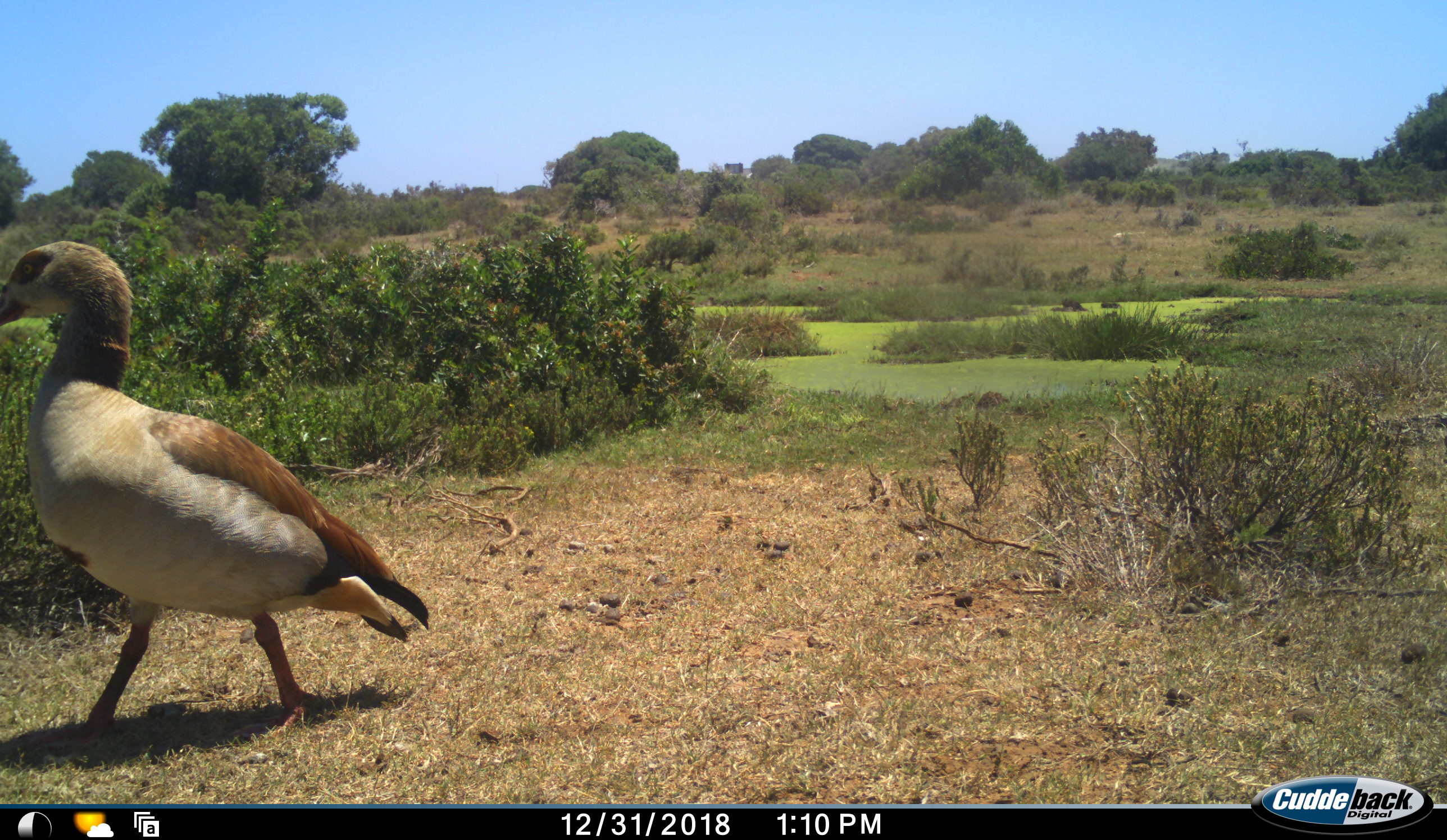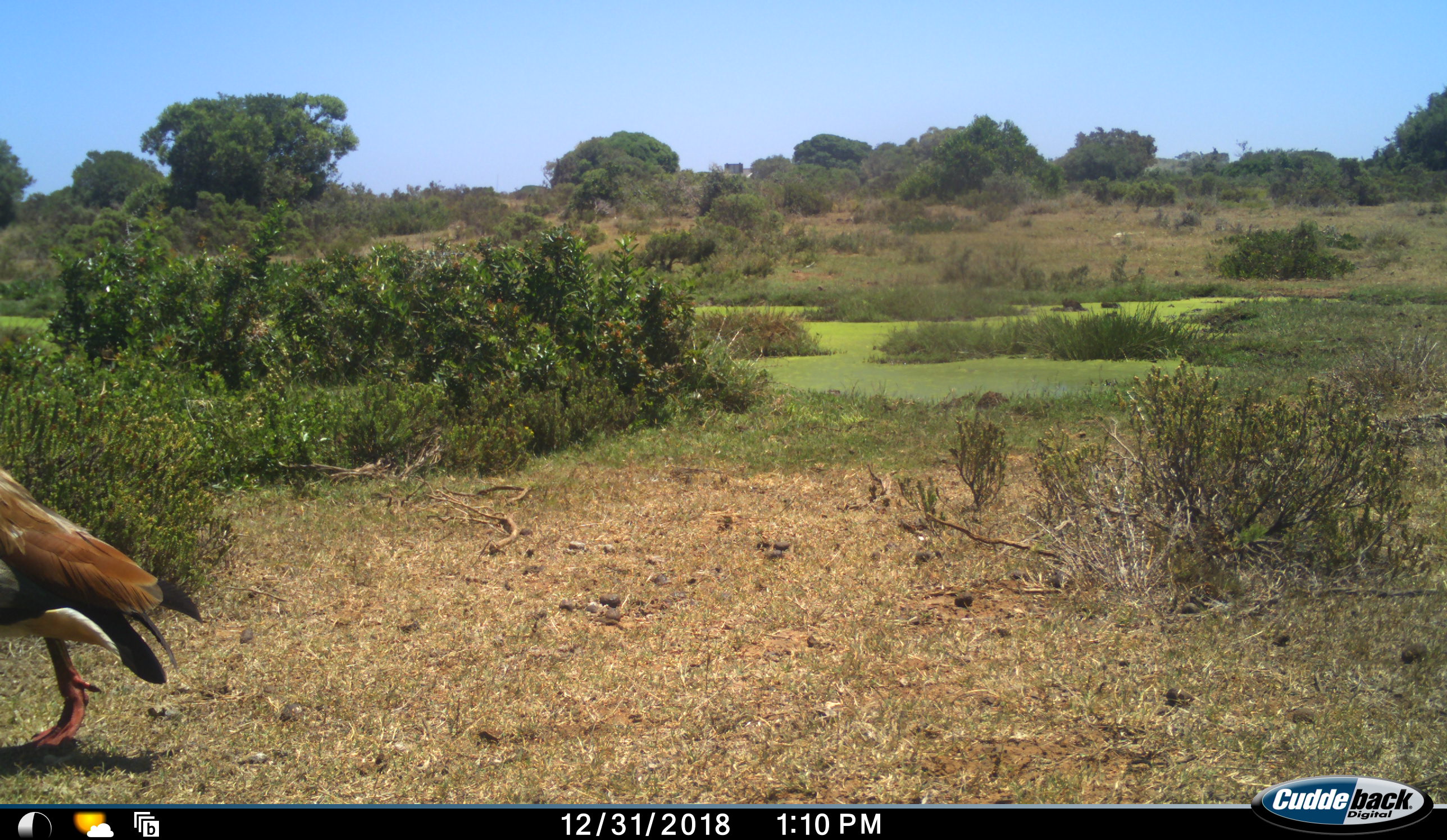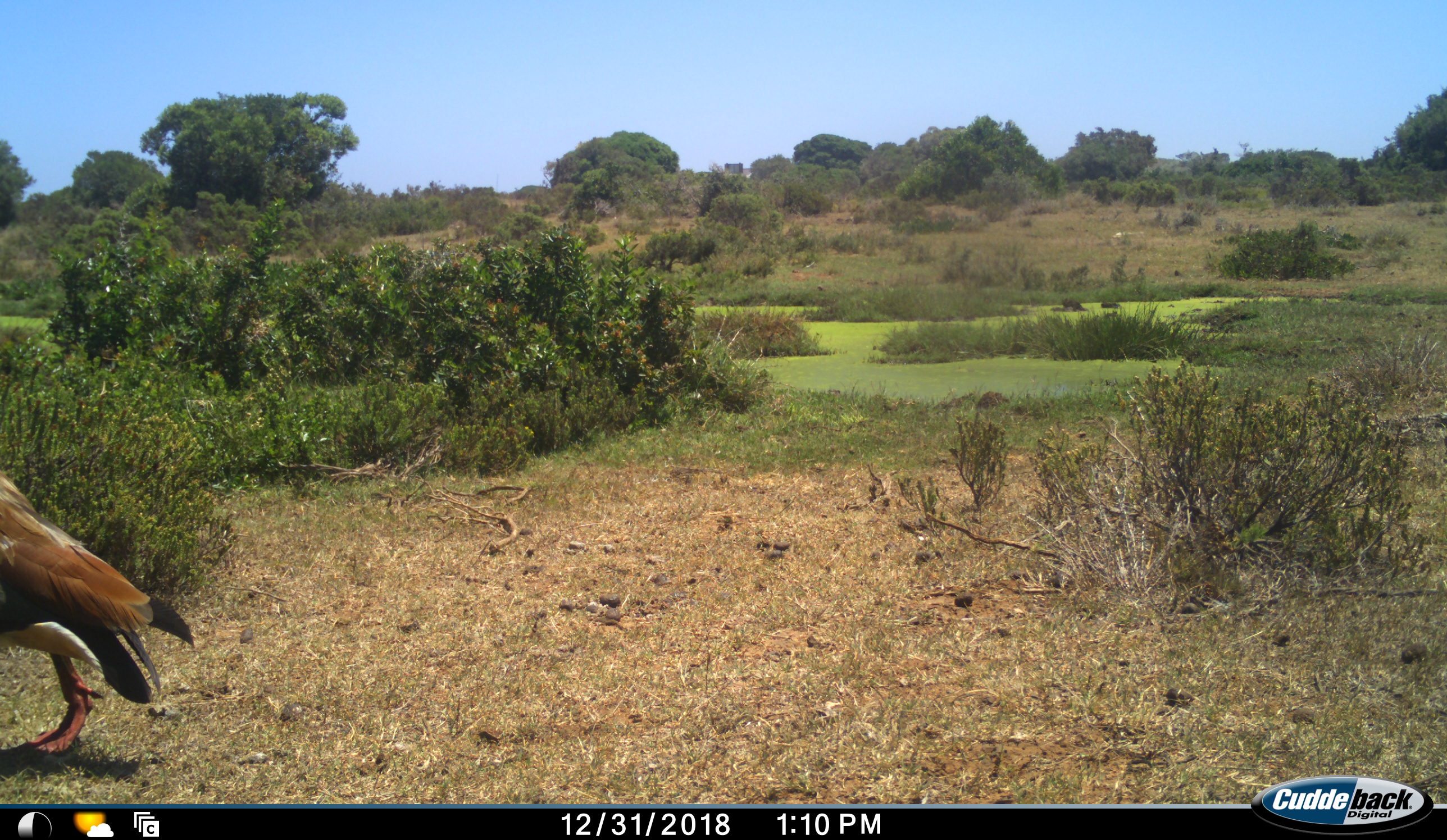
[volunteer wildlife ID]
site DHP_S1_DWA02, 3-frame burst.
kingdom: Animalia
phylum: Chordata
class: Aves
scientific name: Aves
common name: bird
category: birdother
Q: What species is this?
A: Birdother (bird) (Aves).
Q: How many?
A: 1.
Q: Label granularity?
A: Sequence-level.